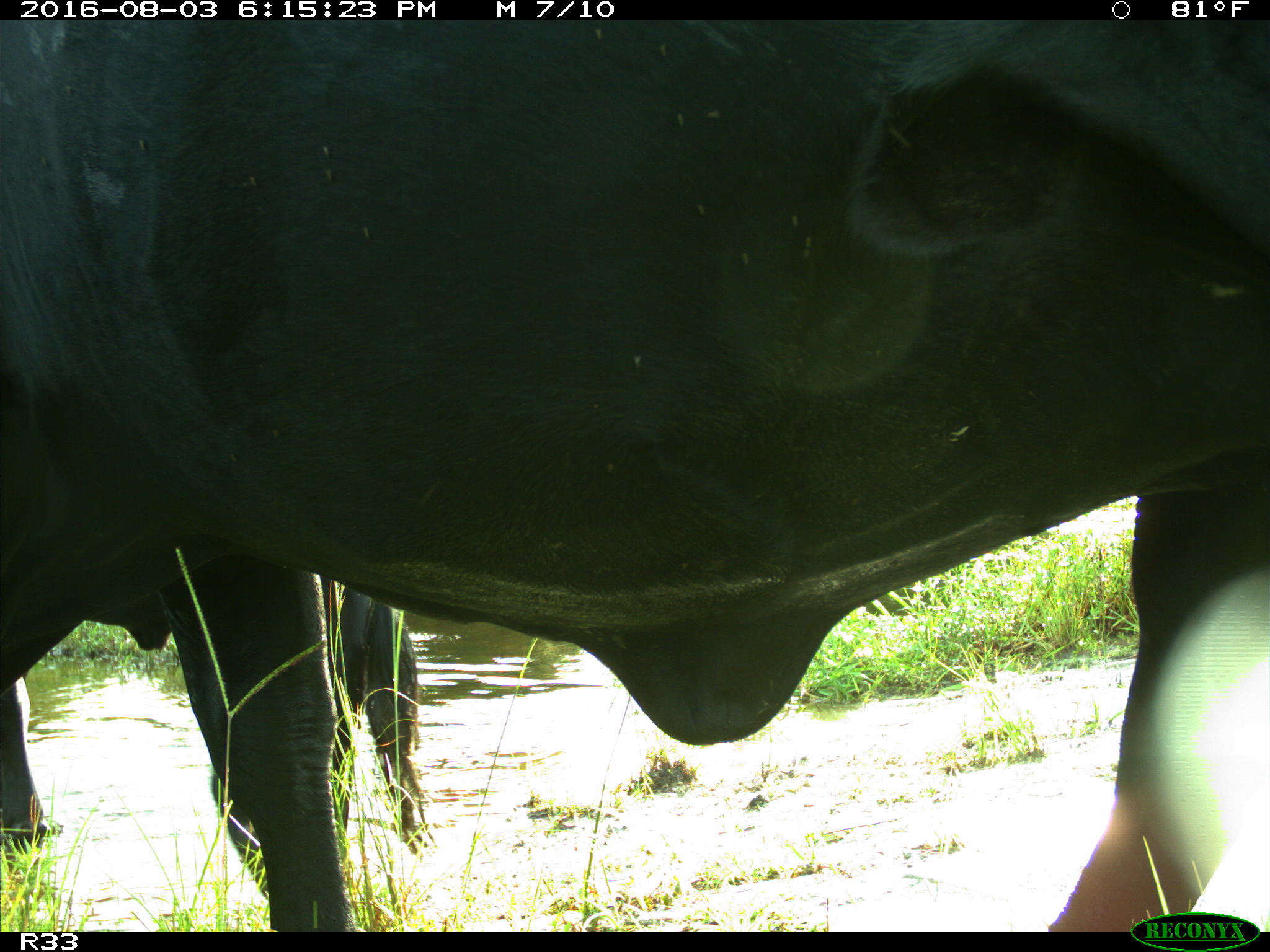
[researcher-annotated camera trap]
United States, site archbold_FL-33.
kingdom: Animalia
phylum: Chordata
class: Mammalia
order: Artiodactyla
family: Bovidae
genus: Bos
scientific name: Bos taurus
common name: domestic cow